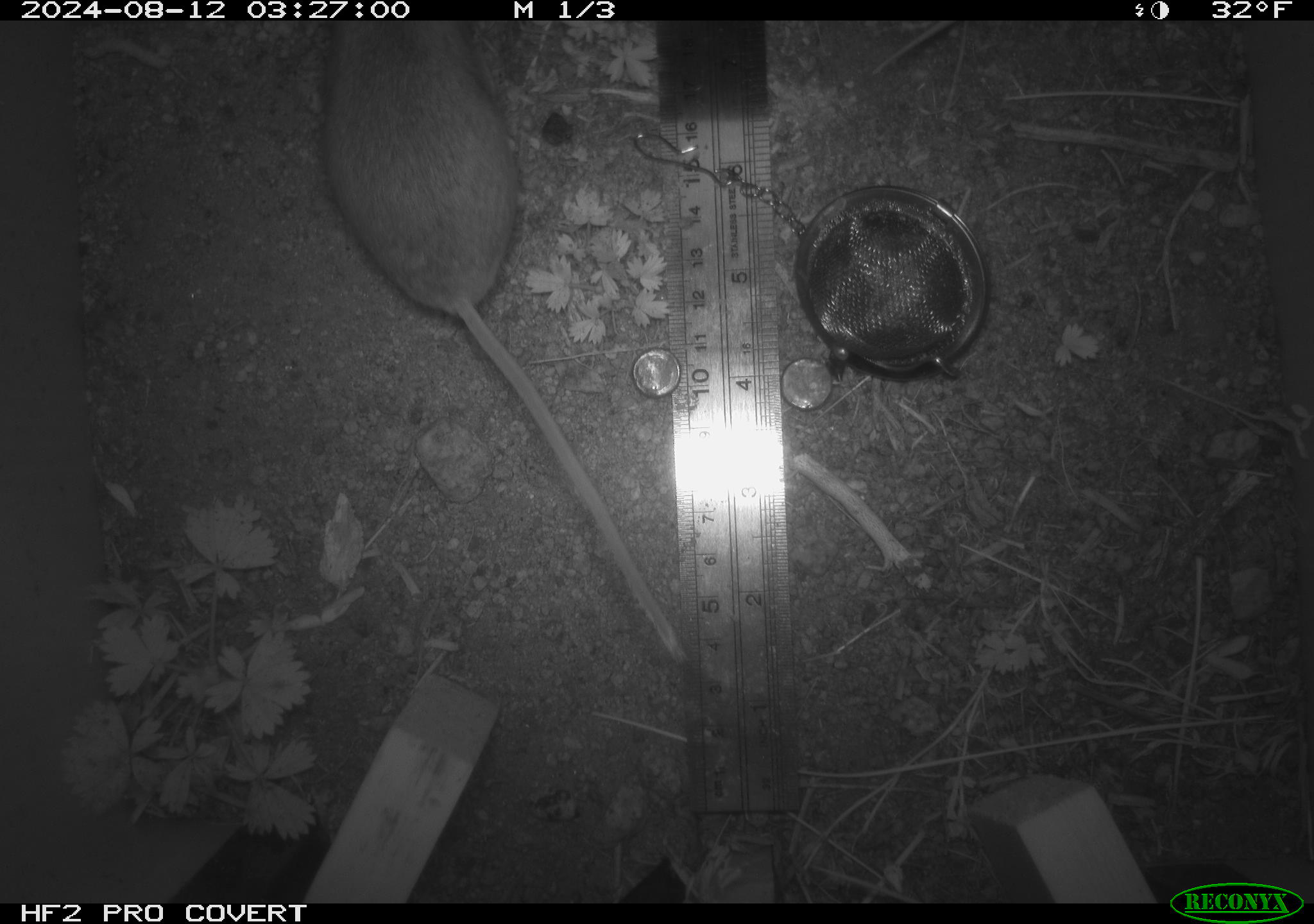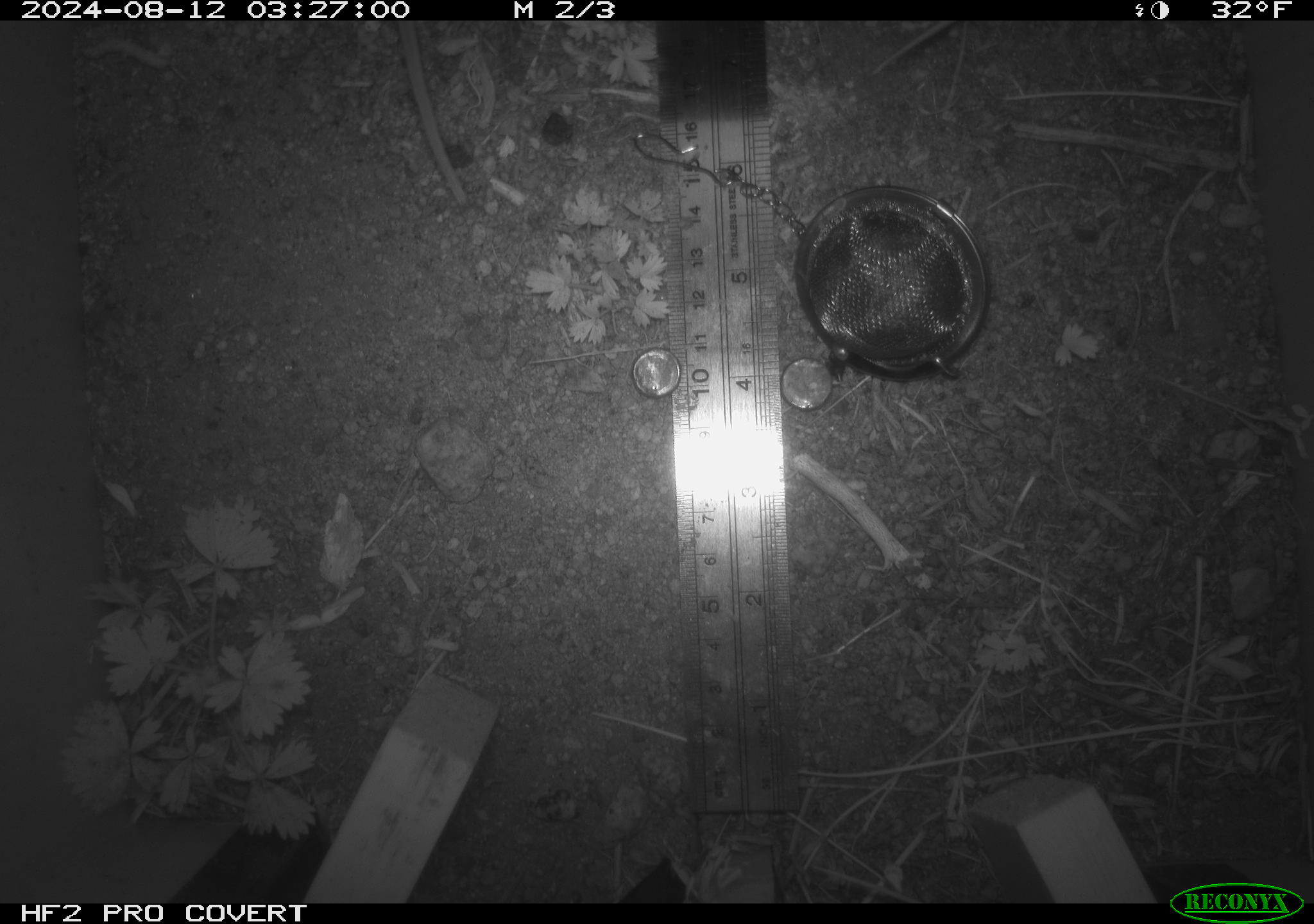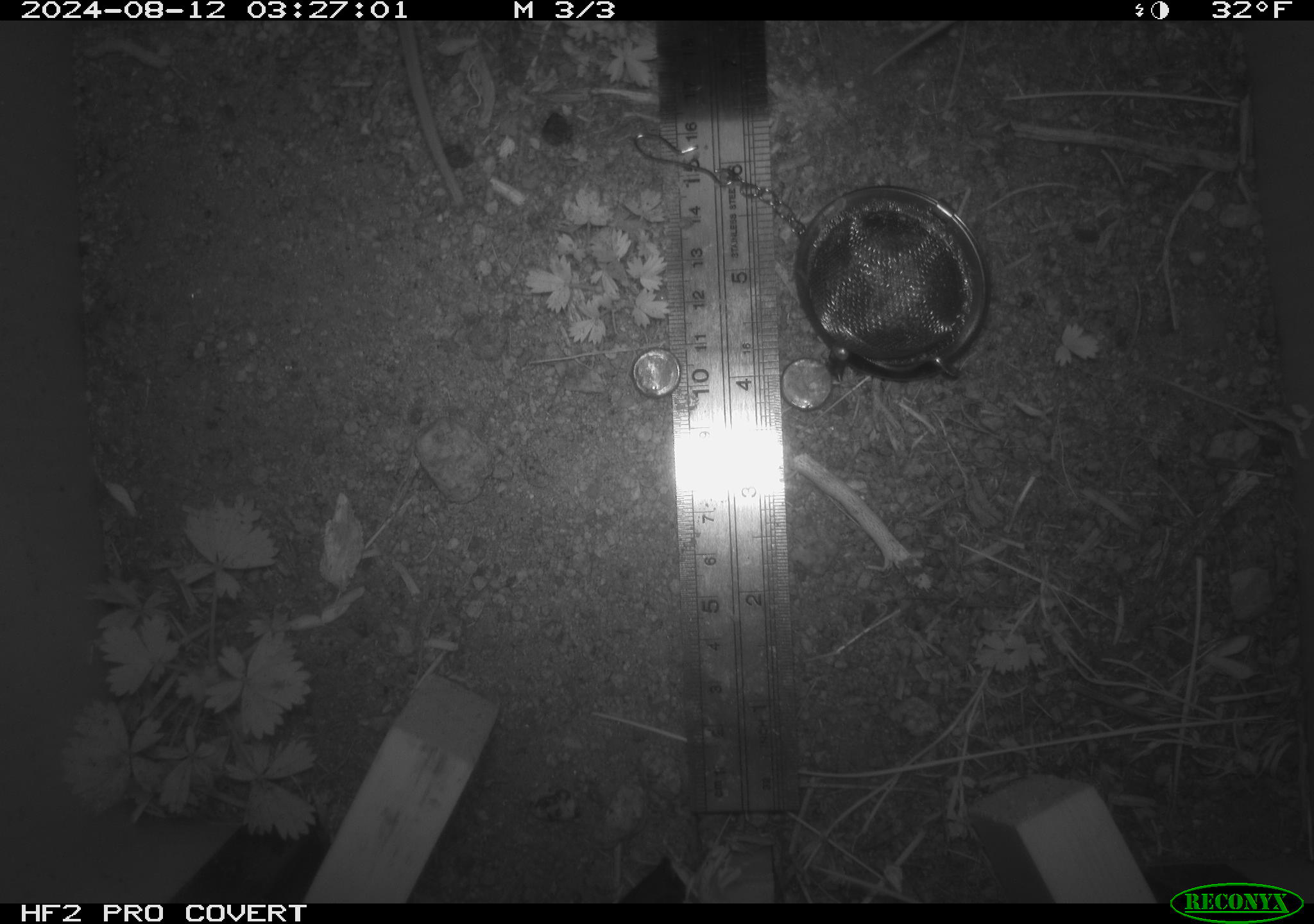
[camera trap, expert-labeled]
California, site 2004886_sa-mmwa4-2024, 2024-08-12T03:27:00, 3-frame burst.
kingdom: Animalia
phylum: Chordata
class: Mammalia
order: Rodentia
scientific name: Rodentia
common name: mouse species